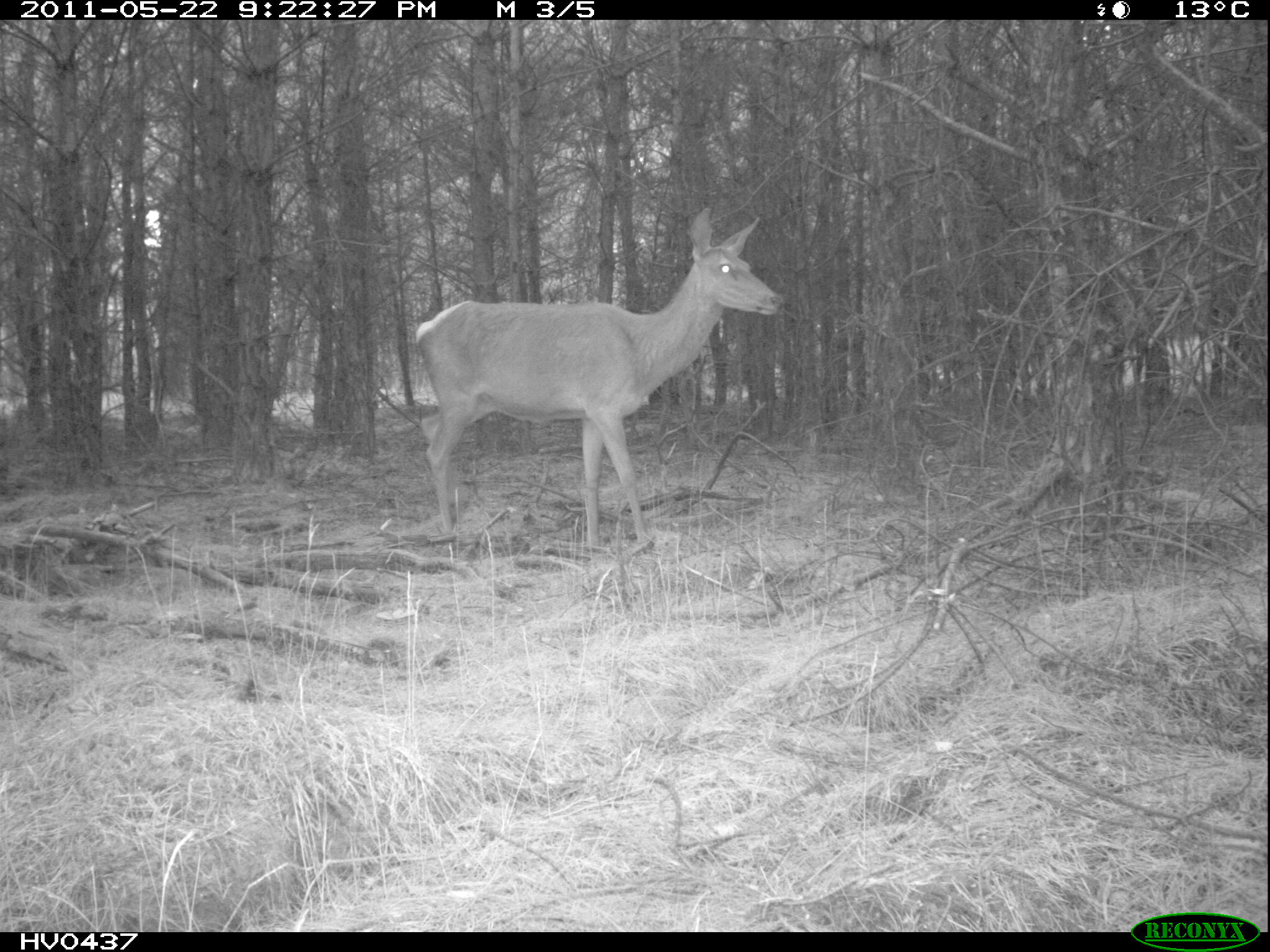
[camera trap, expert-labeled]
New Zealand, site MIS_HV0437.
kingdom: Animalia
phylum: Chordata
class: Mammalia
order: Artiodactyla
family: Cervidae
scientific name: Cervidae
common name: deer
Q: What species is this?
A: Deer (Cervidae).